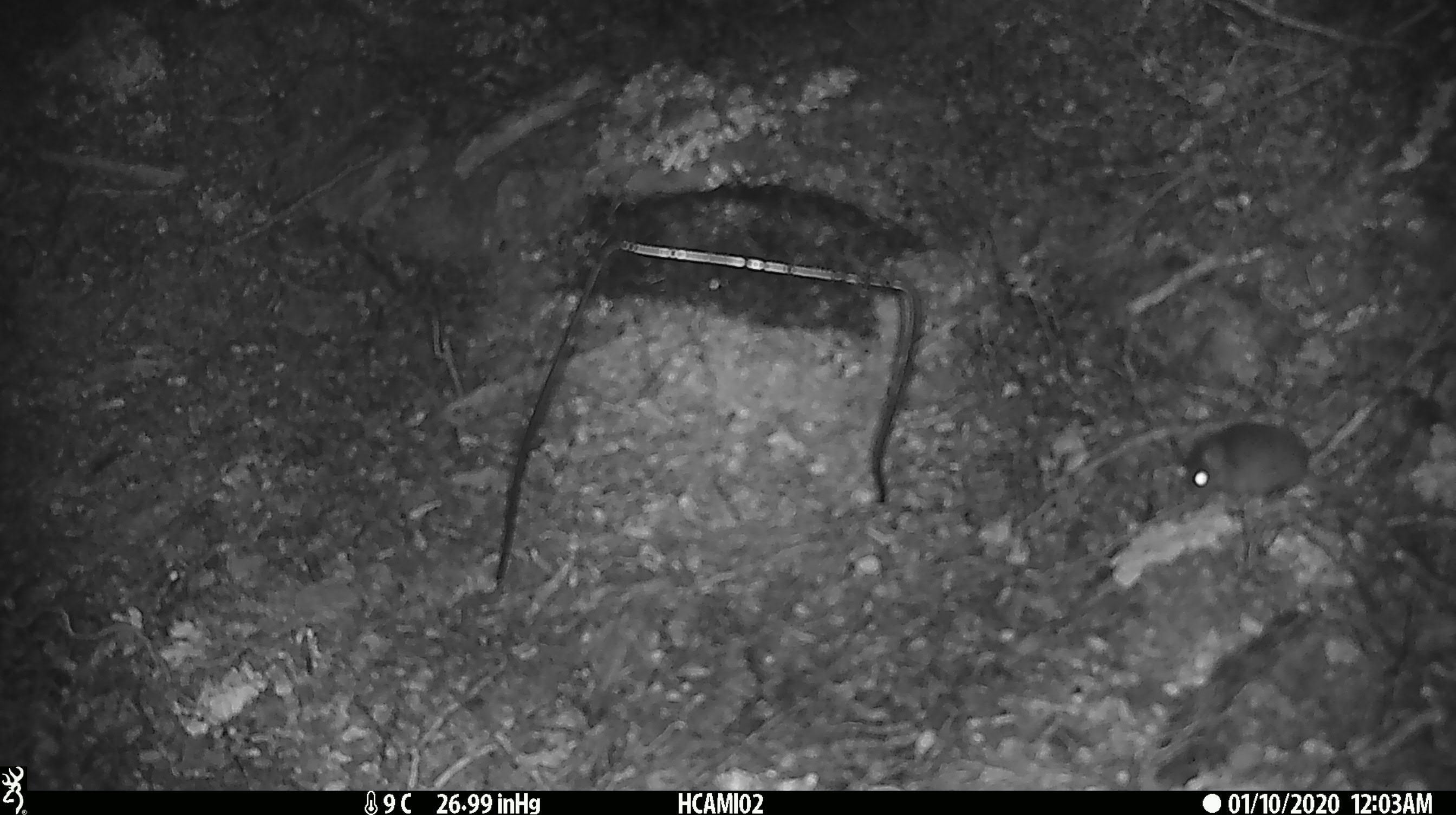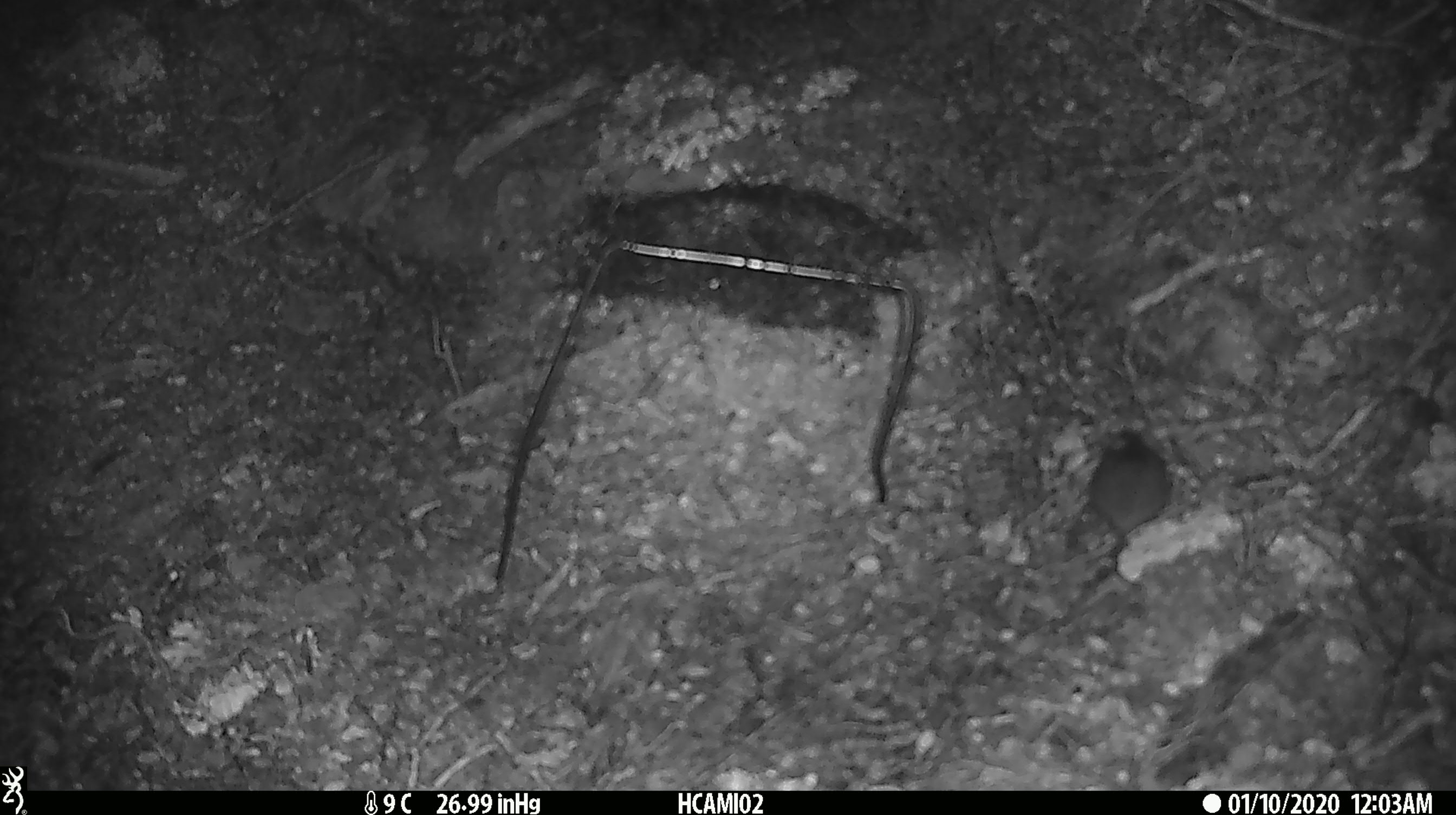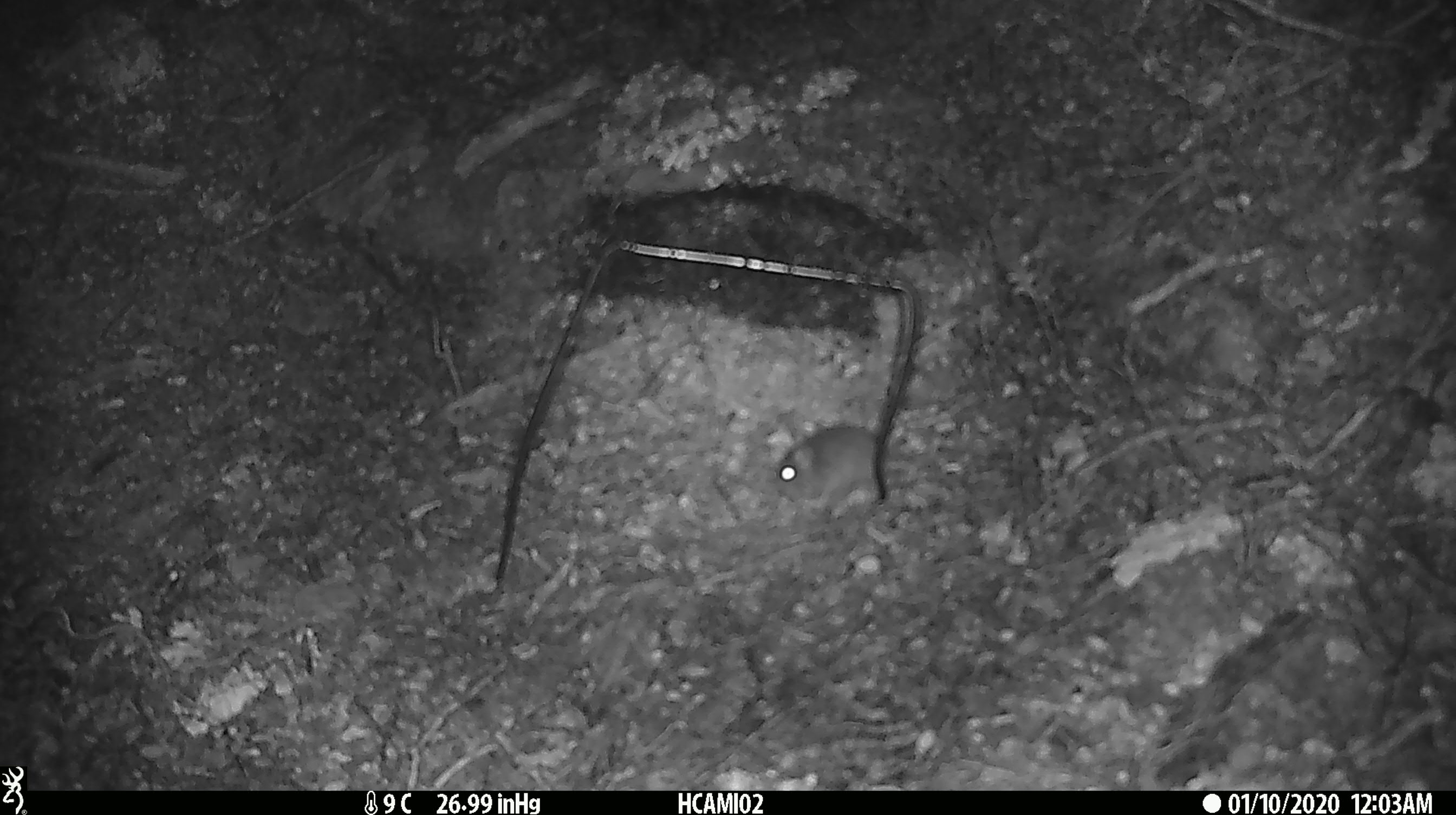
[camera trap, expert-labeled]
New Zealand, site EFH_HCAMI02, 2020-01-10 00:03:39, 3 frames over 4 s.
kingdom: Animalia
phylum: Chordata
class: Mammalia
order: Rodentia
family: Muridae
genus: Mus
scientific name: Mus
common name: mouse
Mouse (Mus).